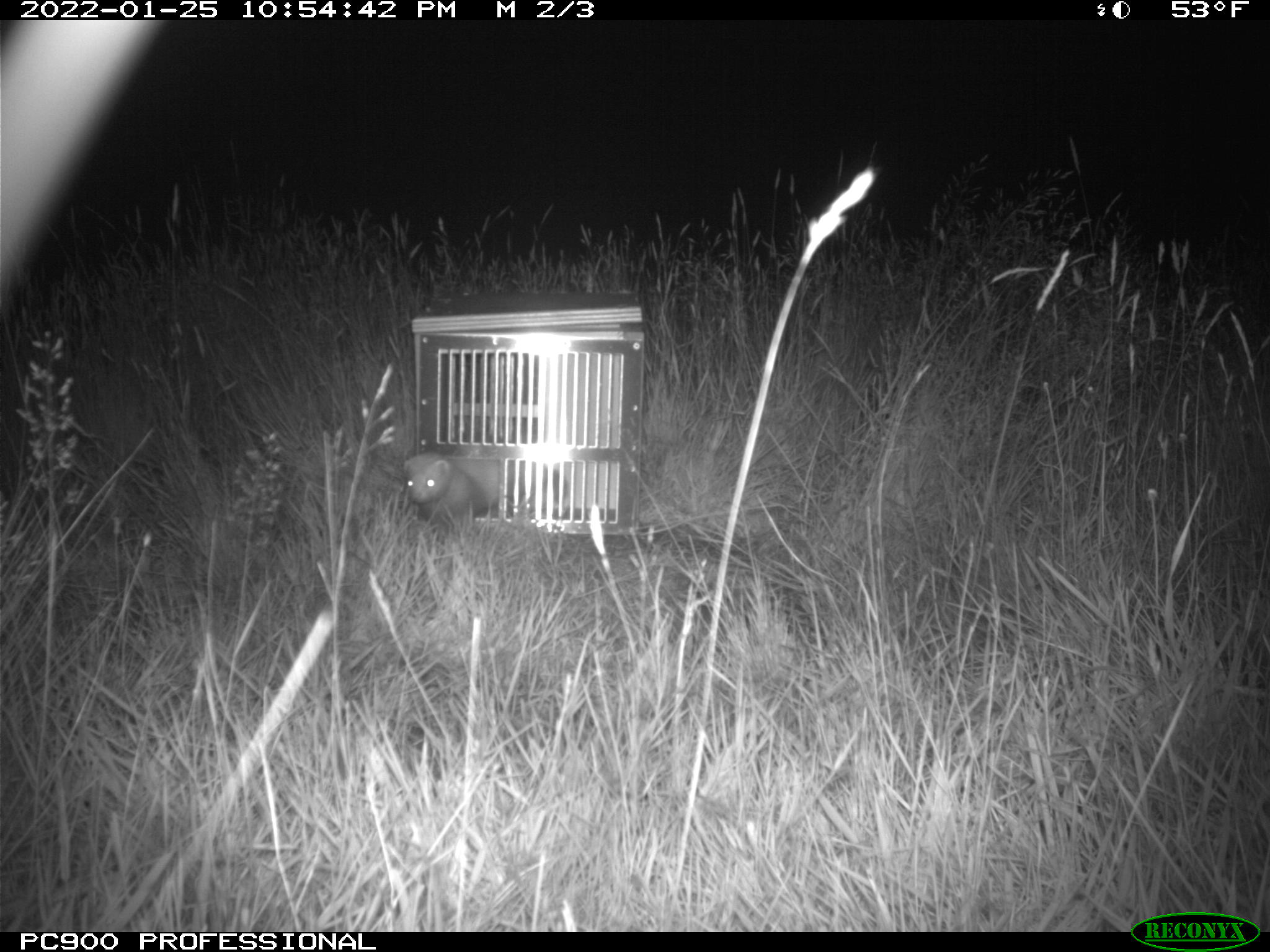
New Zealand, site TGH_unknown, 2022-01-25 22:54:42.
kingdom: Animalia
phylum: Chordata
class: Mammalia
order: Carnivora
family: Mustelidae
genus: Mustela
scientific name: Mustela furo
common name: ferret